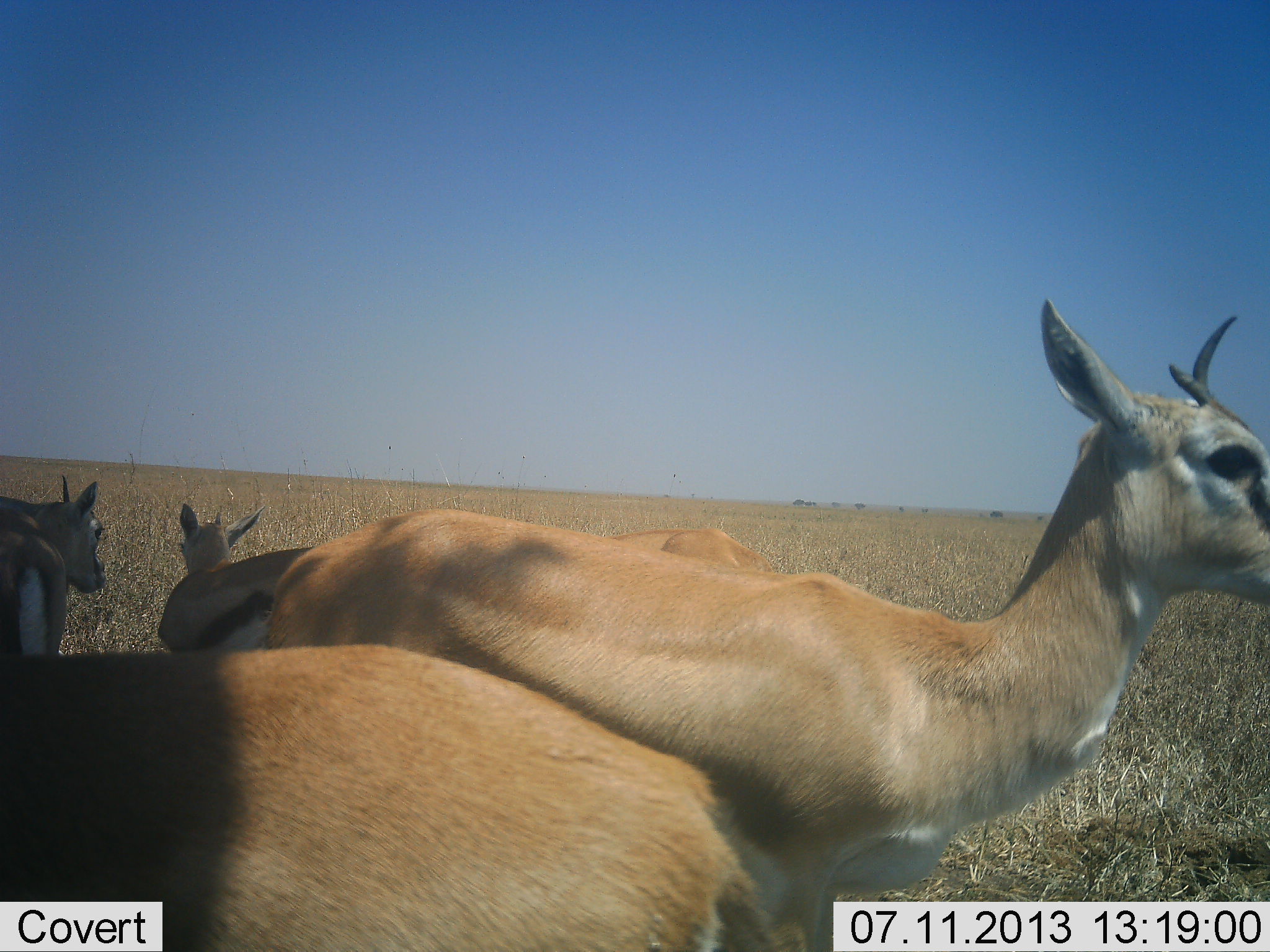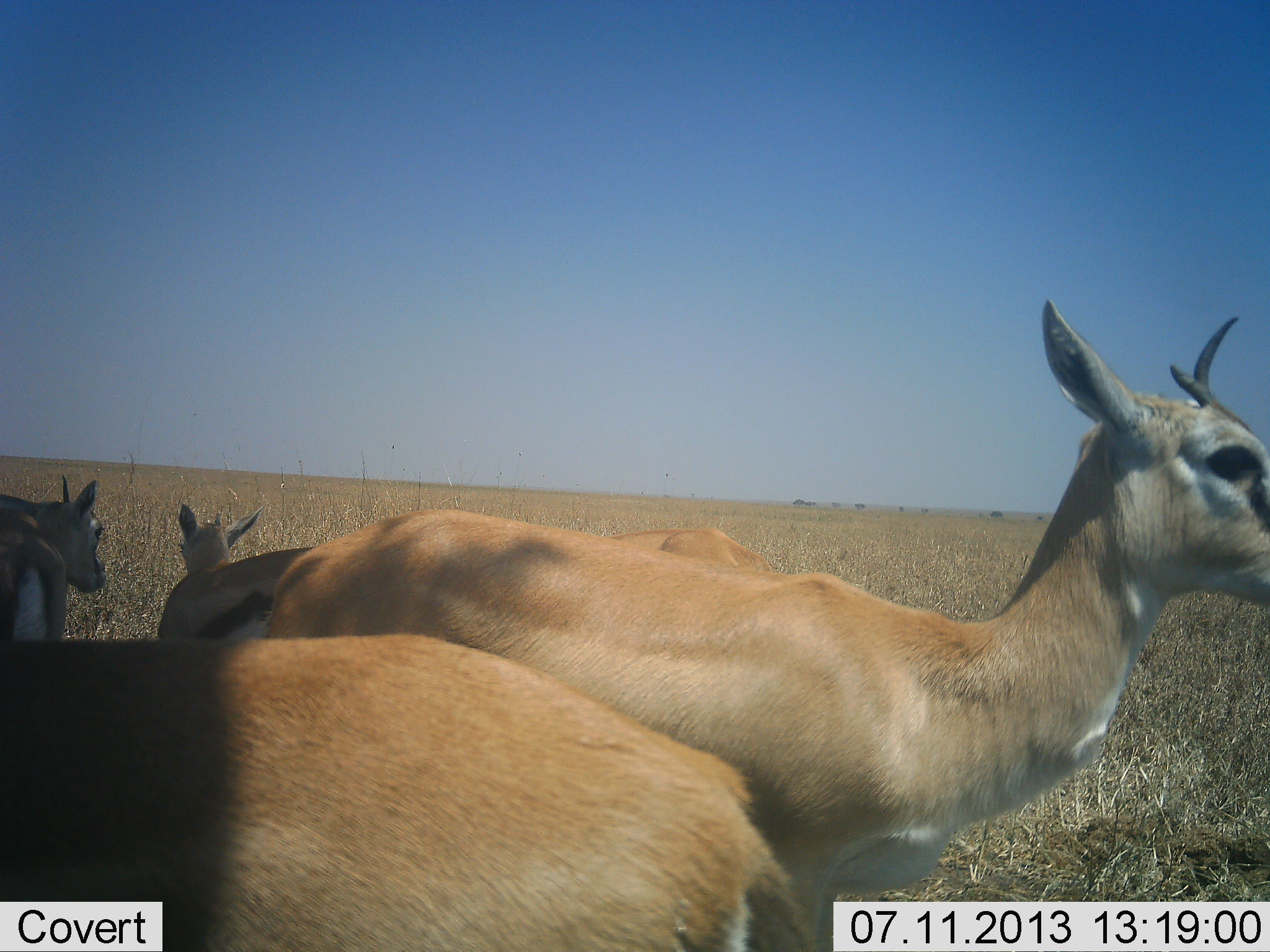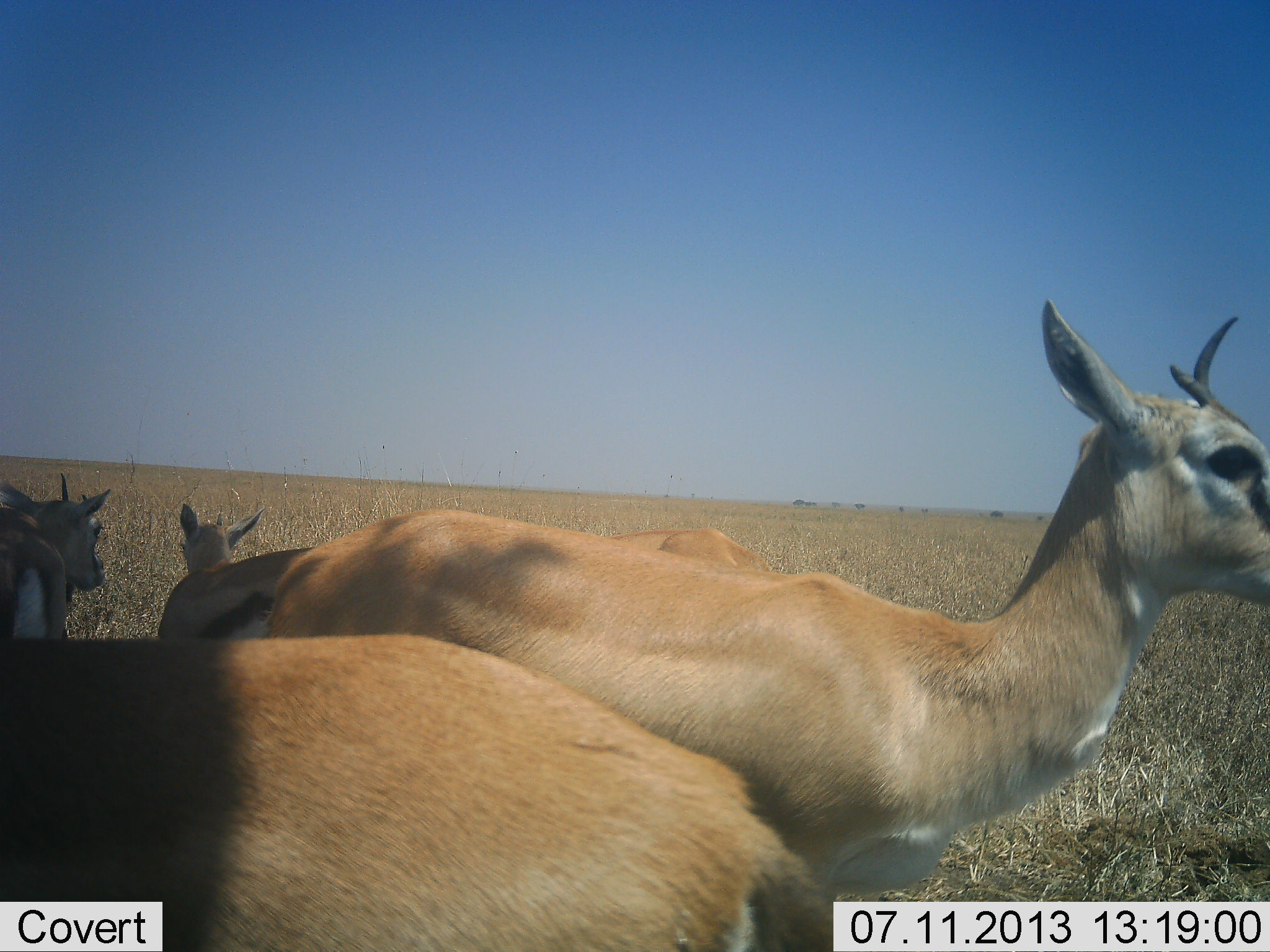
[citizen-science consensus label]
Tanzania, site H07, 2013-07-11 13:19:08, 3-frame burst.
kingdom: Animalia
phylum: Chordata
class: Mammalia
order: Artiodactyla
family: Bovidae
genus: Eudorcas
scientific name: Eudorcas thomsonii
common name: thomson's gazelle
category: gazellethomsons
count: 5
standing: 100%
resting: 6%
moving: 0%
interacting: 3%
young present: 3%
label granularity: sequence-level